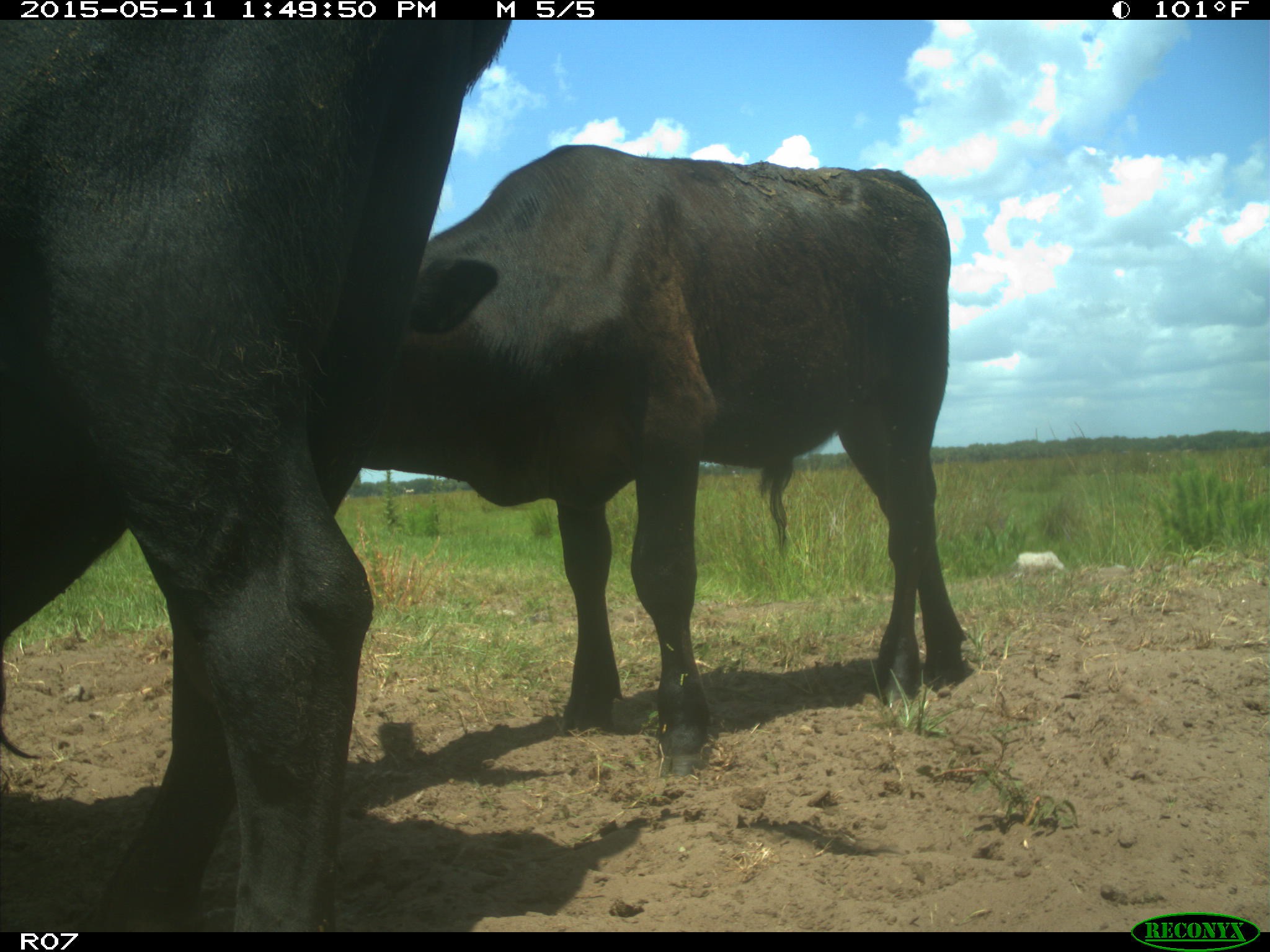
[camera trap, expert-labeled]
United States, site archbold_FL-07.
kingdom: Animalia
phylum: Chordata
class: Mammalia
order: Artiodactyla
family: Bovidae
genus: Bos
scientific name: Bos taurus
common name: domestic cow